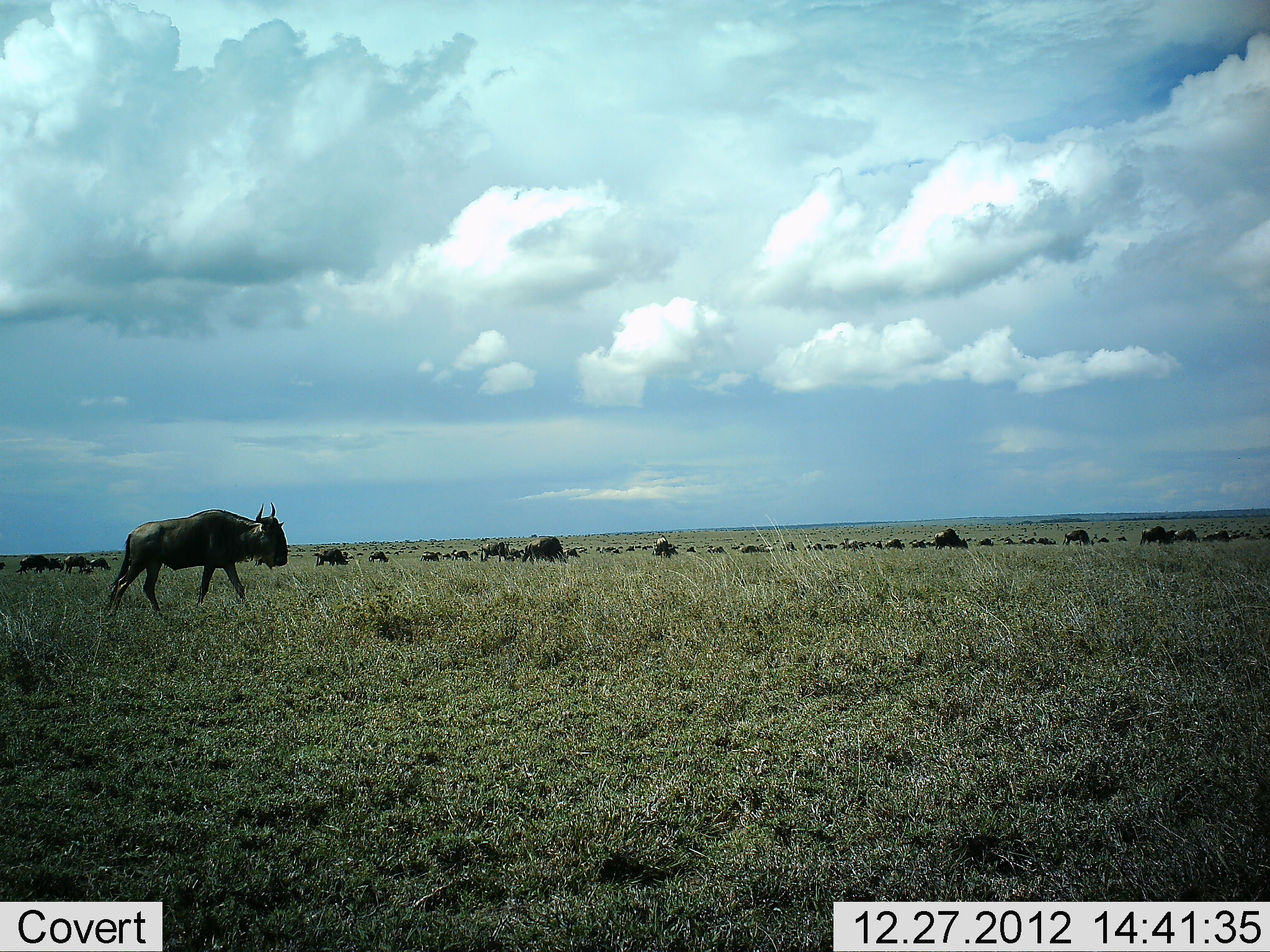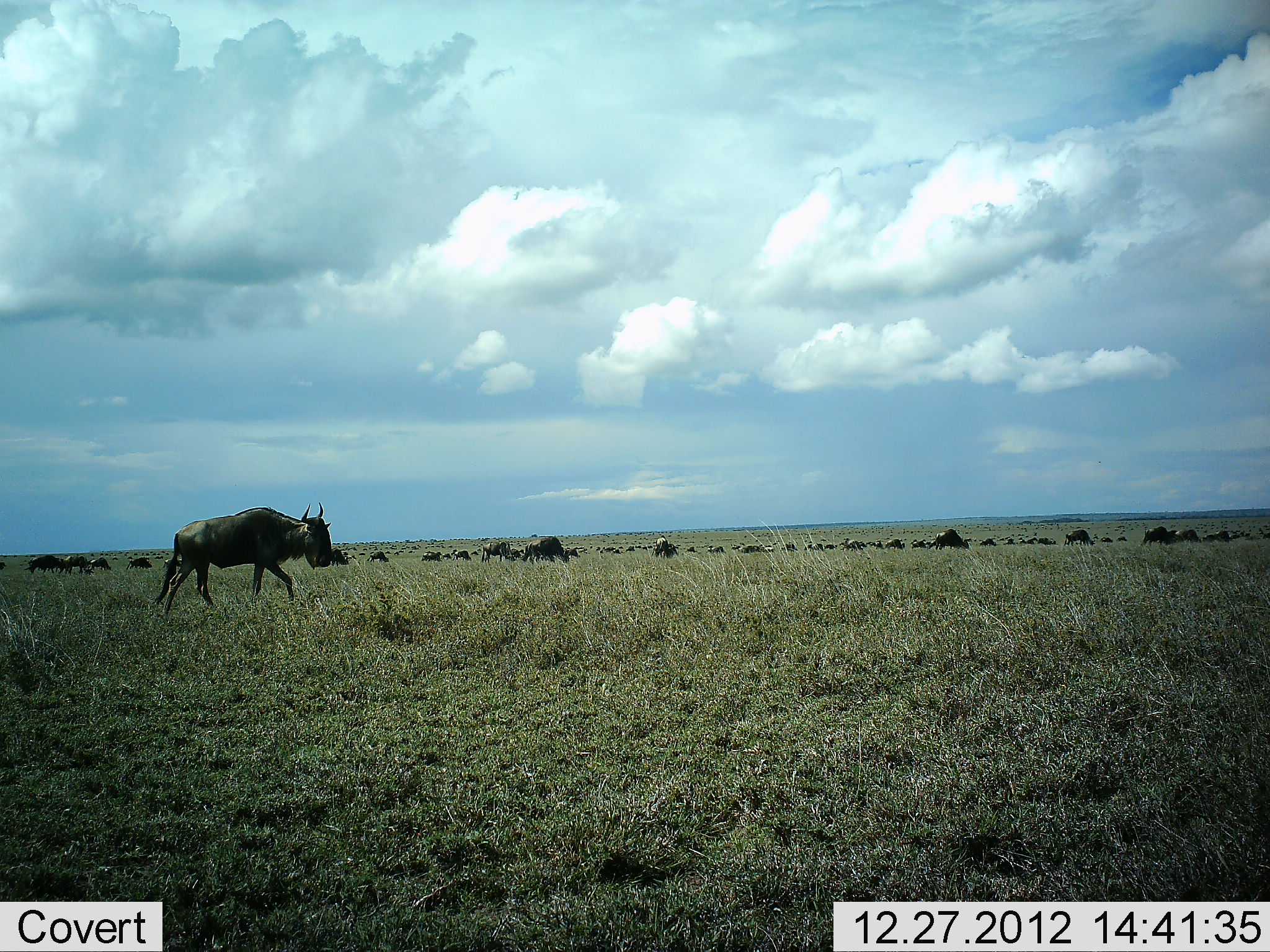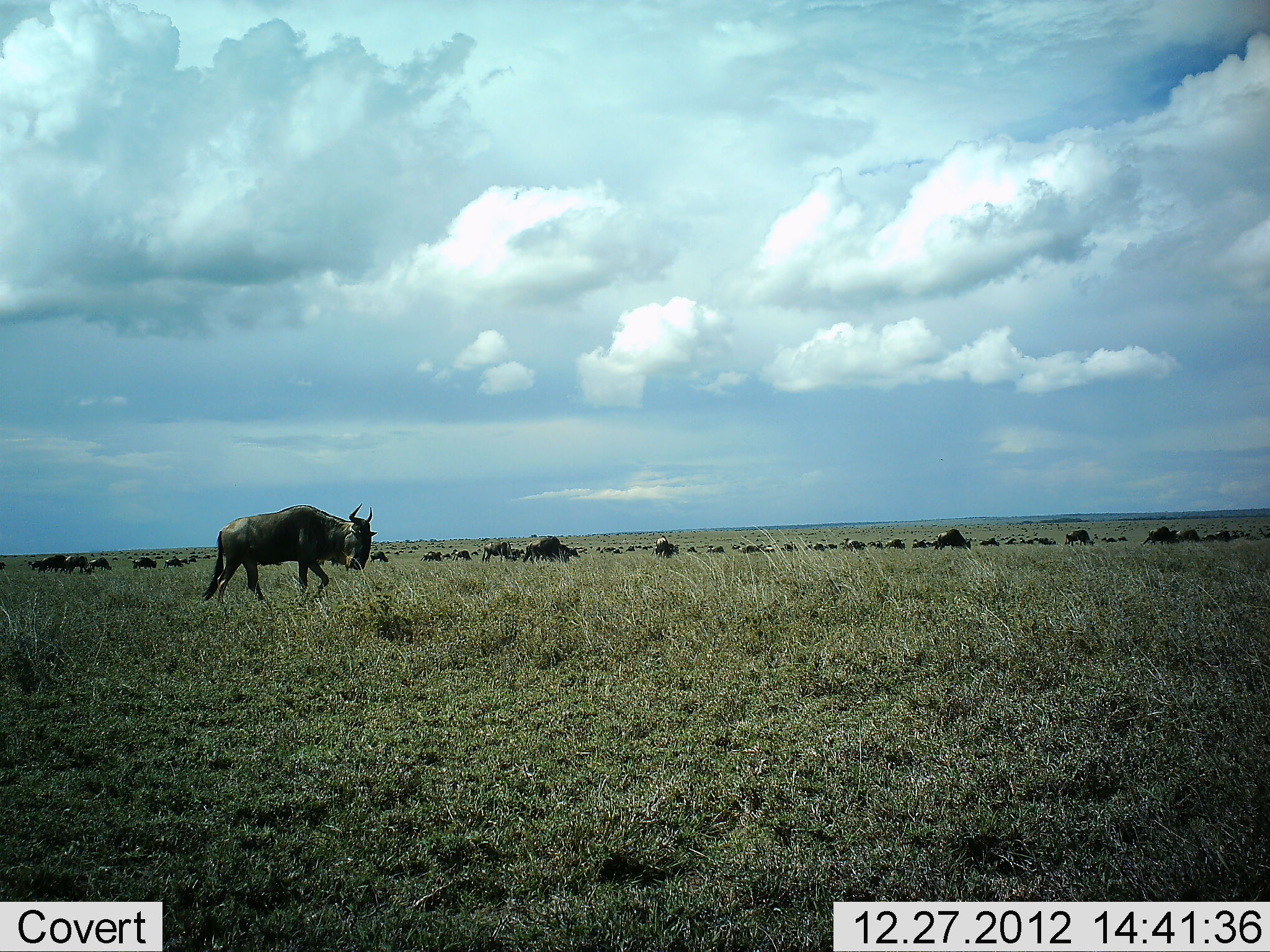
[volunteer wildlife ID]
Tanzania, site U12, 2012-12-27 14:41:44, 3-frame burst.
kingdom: Animalia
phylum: Chordata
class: Mammalia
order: Artiodactyla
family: Bovidae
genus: Connochaetes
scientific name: Connochaetes taurinus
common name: blue wildebeest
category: wildebeest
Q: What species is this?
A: Wildebeest (blue wildebeest) (Connochaetes taurinus).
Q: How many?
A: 11-50.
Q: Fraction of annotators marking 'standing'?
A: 10%.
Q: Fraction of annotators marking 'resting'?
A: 10%.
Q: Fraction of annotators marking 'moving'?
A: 100%.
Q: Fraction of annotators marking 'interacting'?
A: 10%.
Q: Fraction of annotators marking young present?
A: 10%.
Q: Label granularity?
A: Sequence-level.